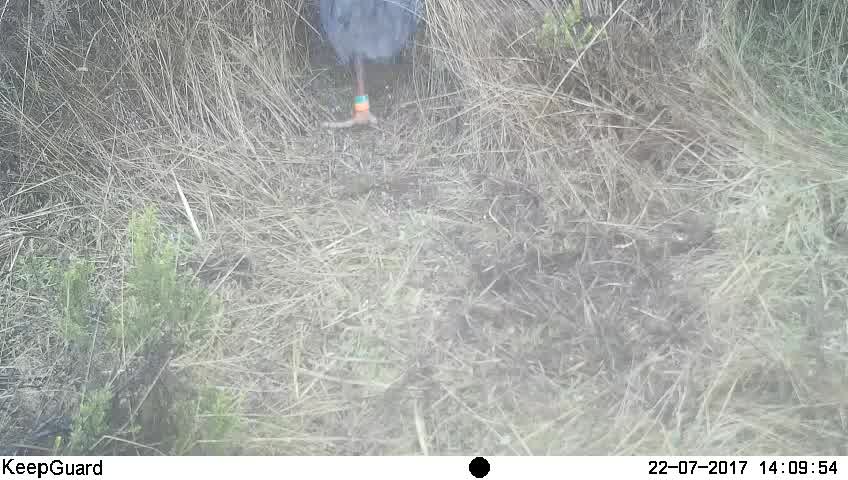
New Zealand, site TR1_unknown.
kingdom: Animalia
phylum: Chordata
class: Aves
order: Gruiformes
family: Rallidae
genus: Porphyrio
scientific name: Porphyrio mantelli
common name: takahe